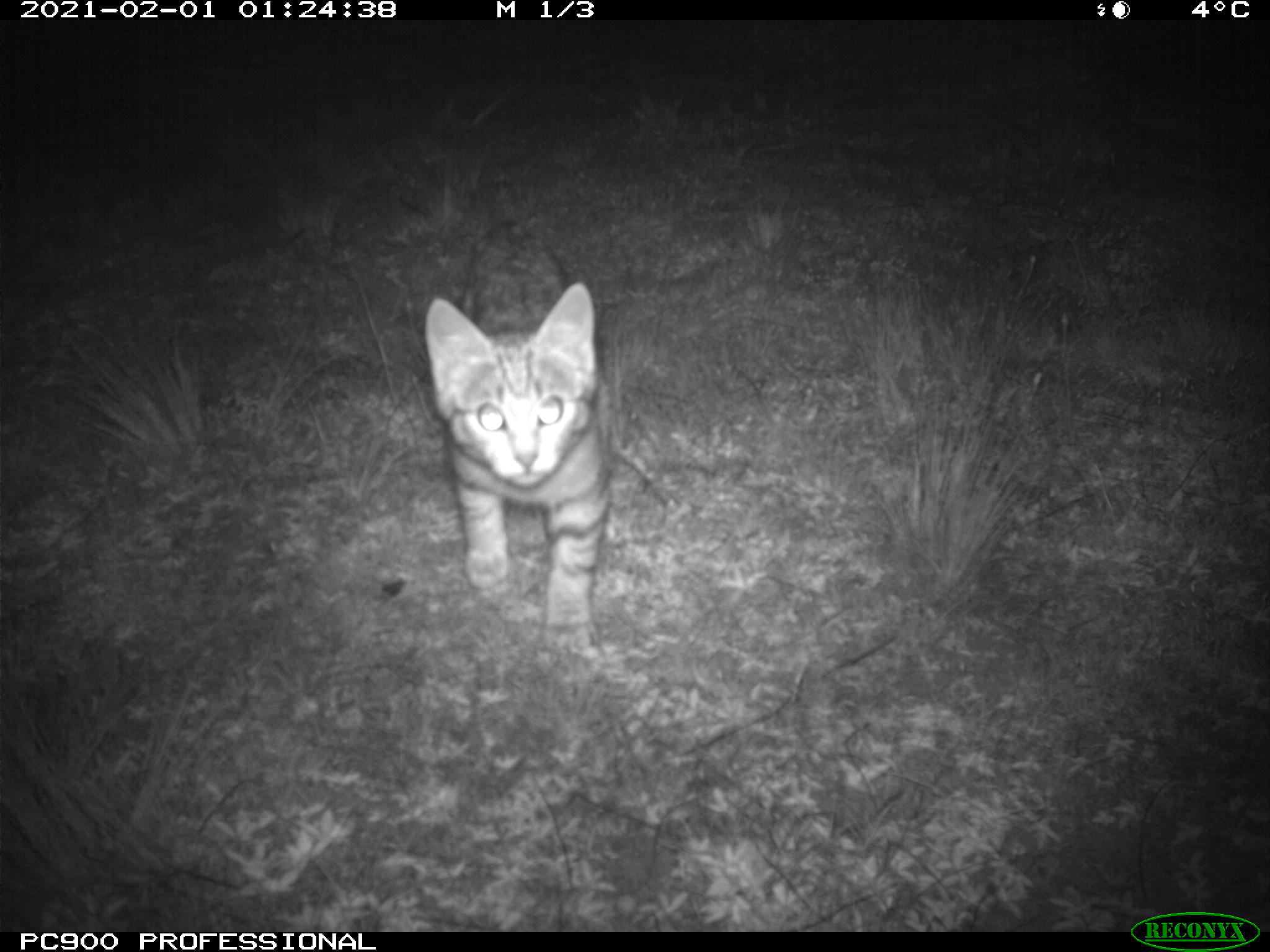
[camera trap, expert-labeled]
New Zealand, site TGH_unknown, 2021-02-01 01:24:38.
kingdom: Animalia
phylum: Chordata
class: Mammalia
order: Carnivora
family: Felidae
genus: Felis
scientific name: Felis catus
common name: domestic cat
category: cat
Cat (domestic cat) (Felis catus).